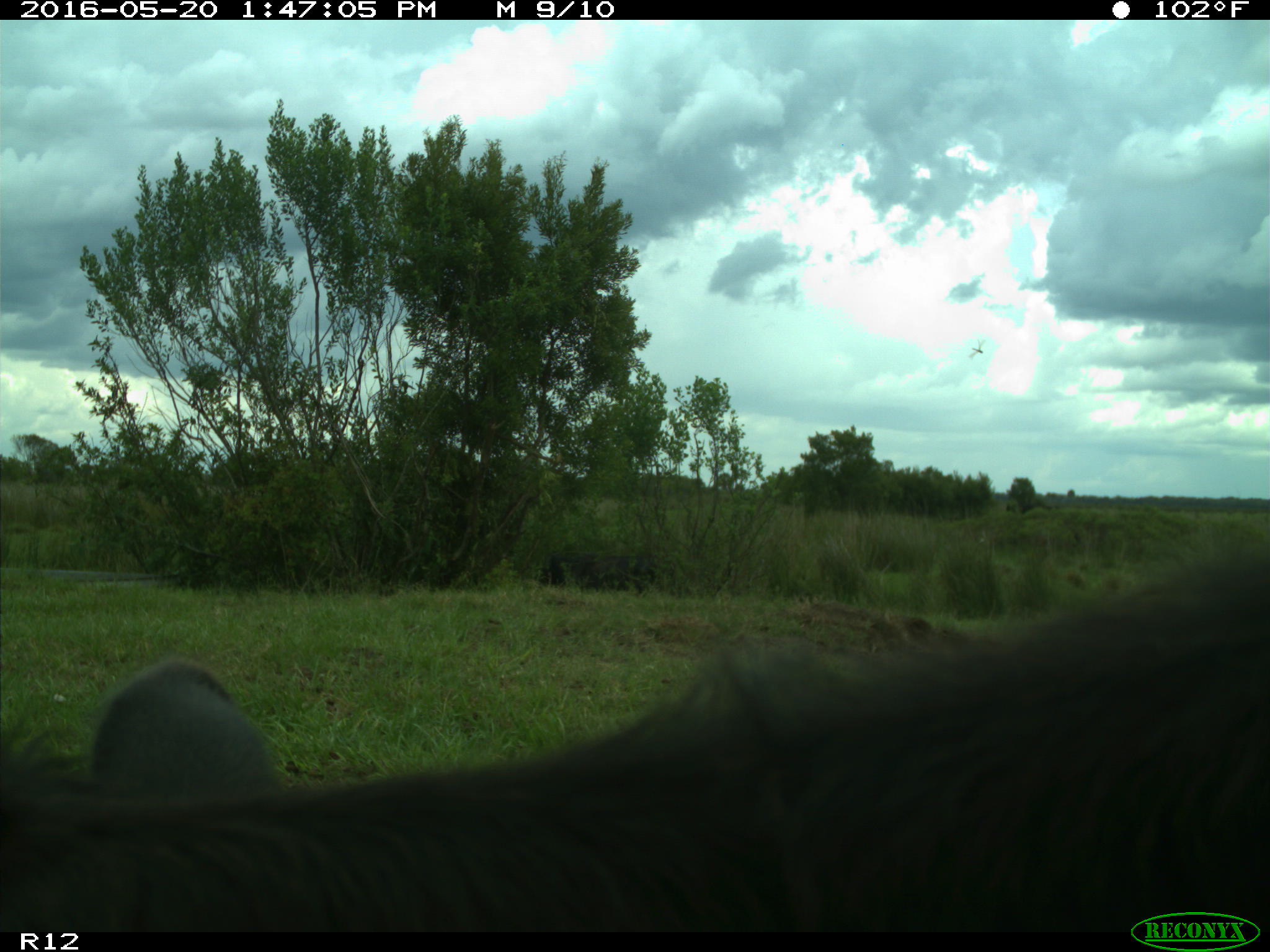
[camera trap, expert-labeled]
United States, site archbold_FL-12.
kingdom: Animalia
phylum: Chordata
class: Mammalia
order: Artiodactyla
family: Bovidae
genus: Bos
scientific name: Bos taurus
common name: domestic cow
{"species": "Bos taurus (domestic cow)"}